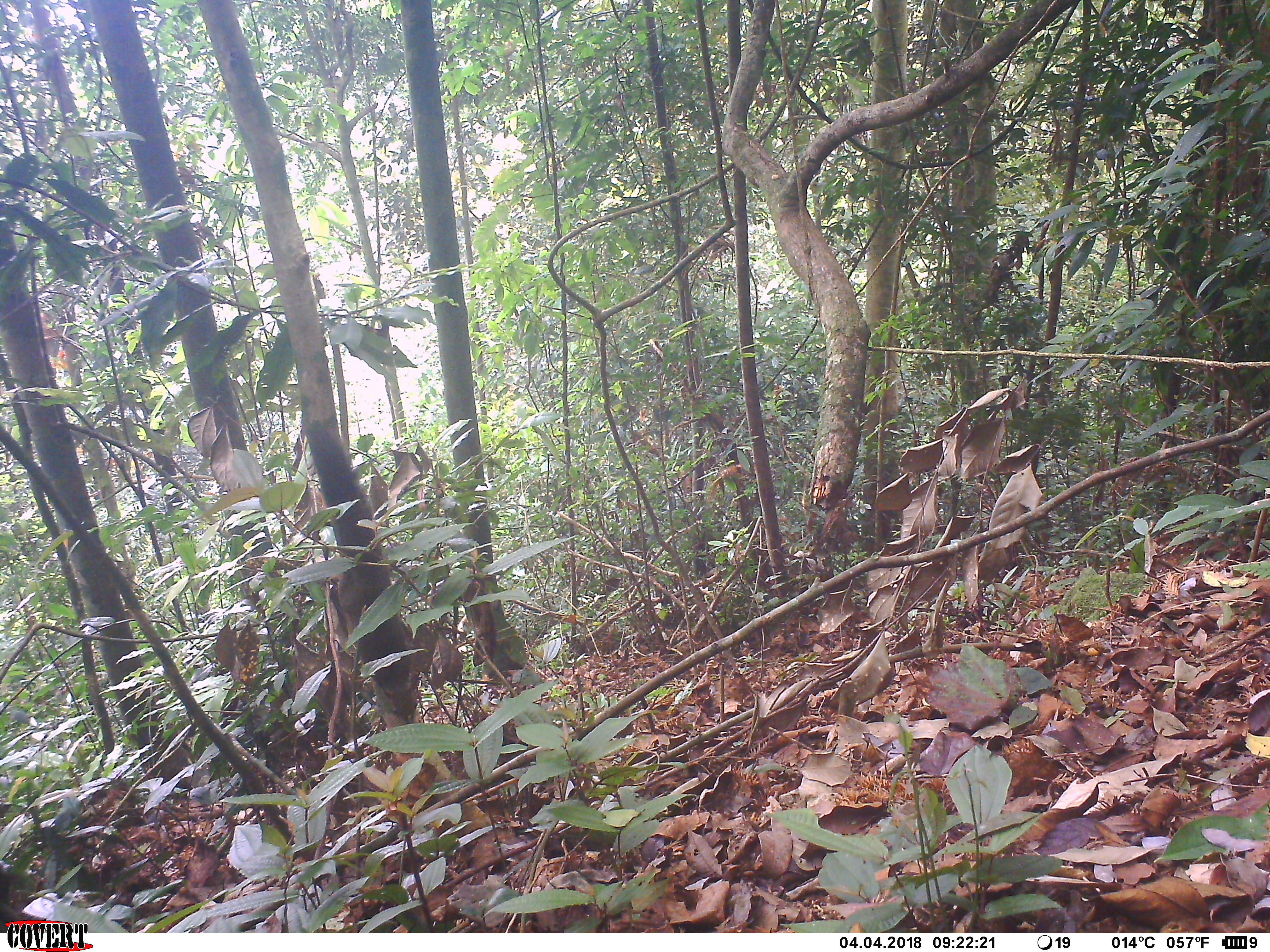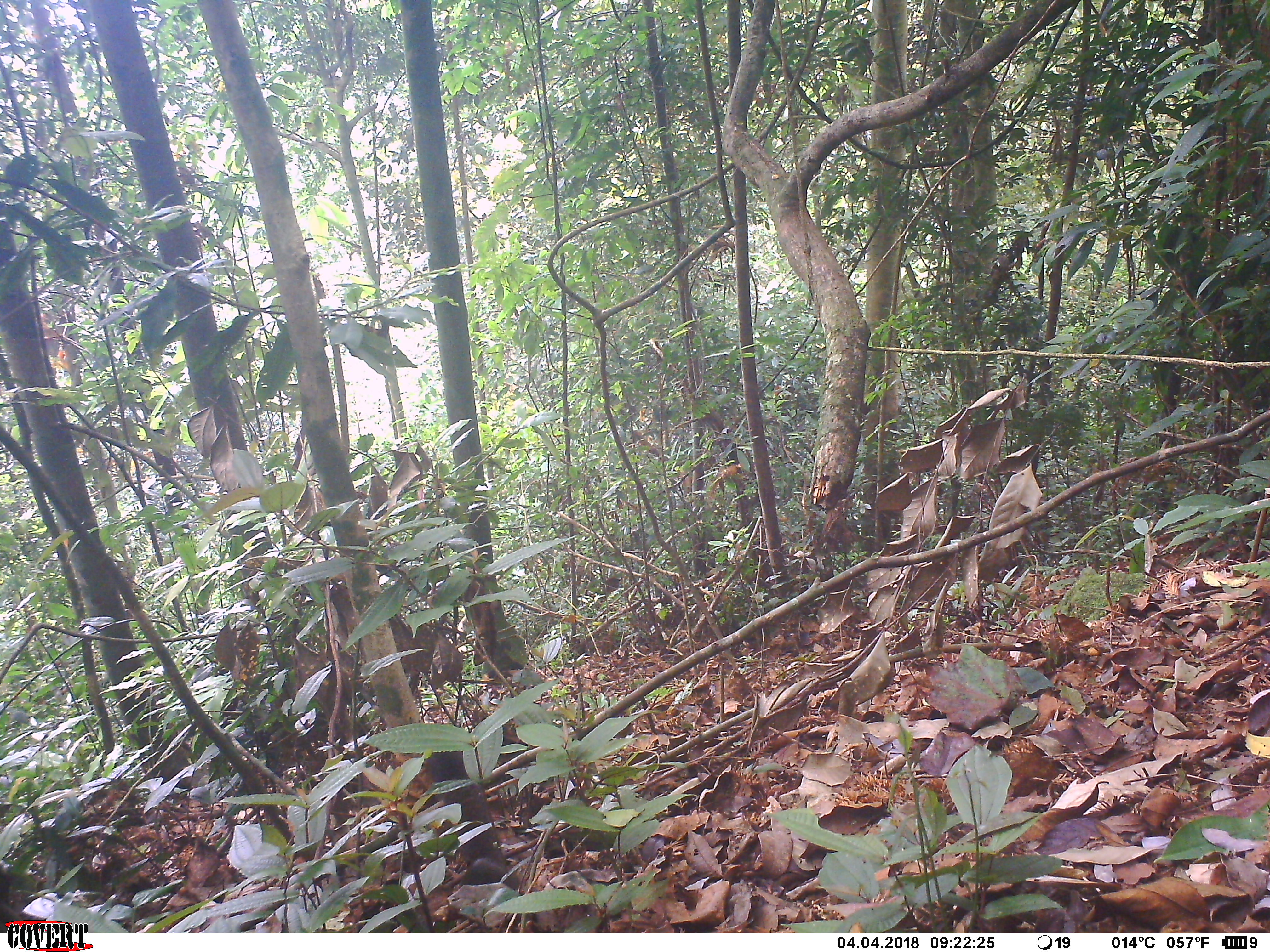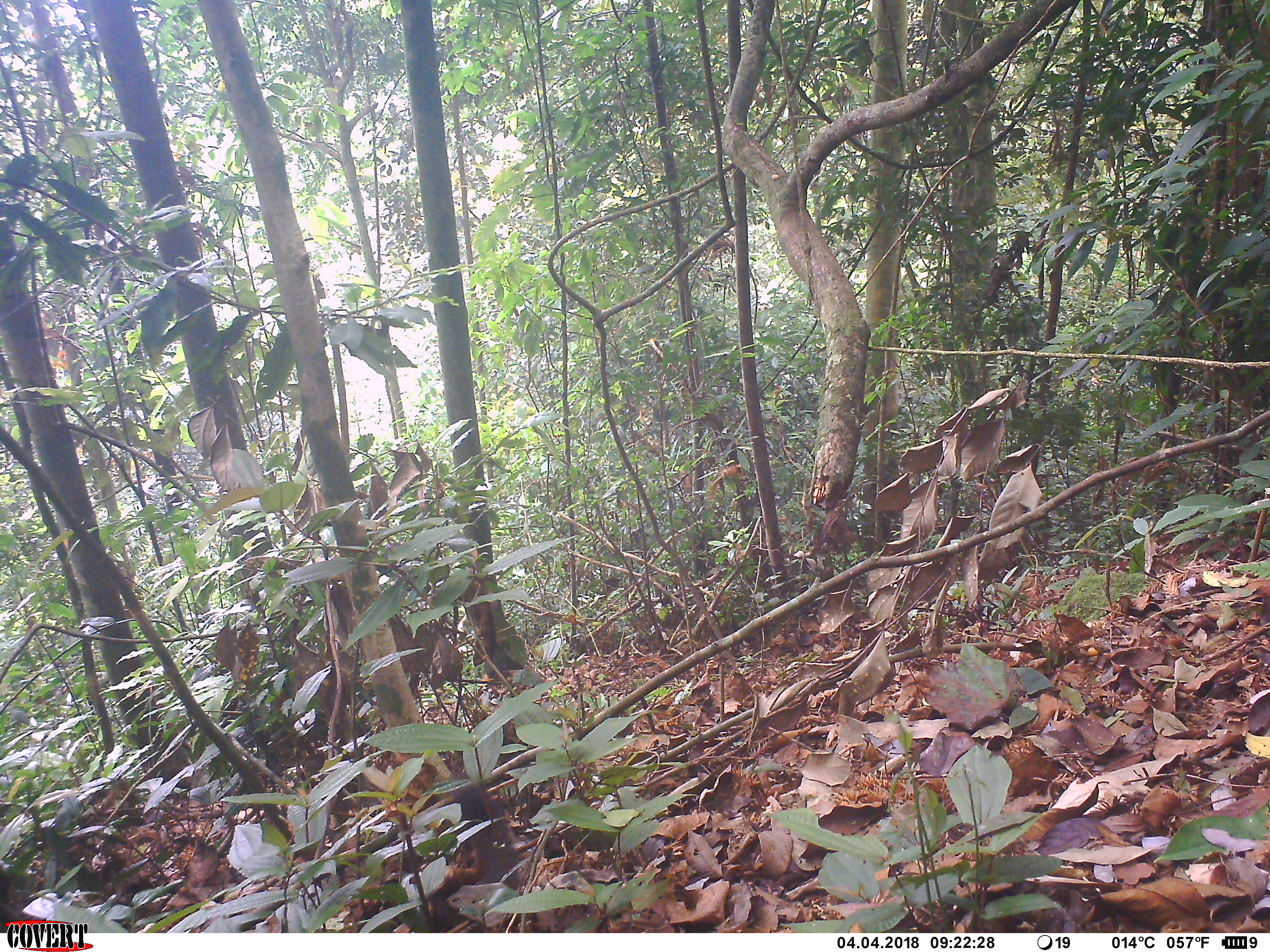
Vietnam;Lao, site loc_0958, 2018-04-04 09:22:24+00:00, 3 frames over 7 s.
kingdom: Animalia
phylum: Chordata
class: Mammalia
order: Rodentia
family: Sciuridae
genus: Sciurus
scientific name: Sciurus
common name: squirrel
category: unidentified squirrel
Unidentified squirrel (squirrel) (Sciurus). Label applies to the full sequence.